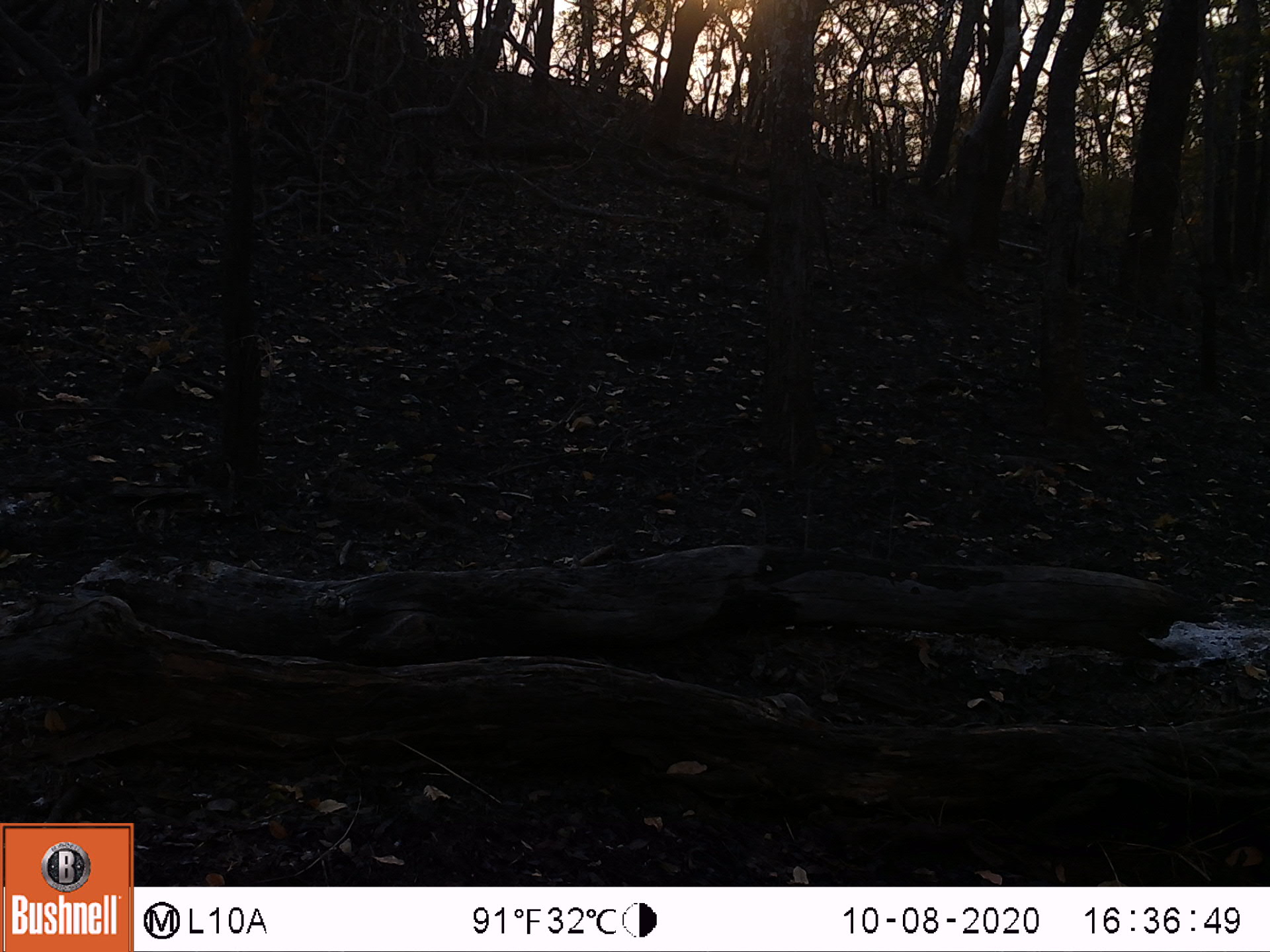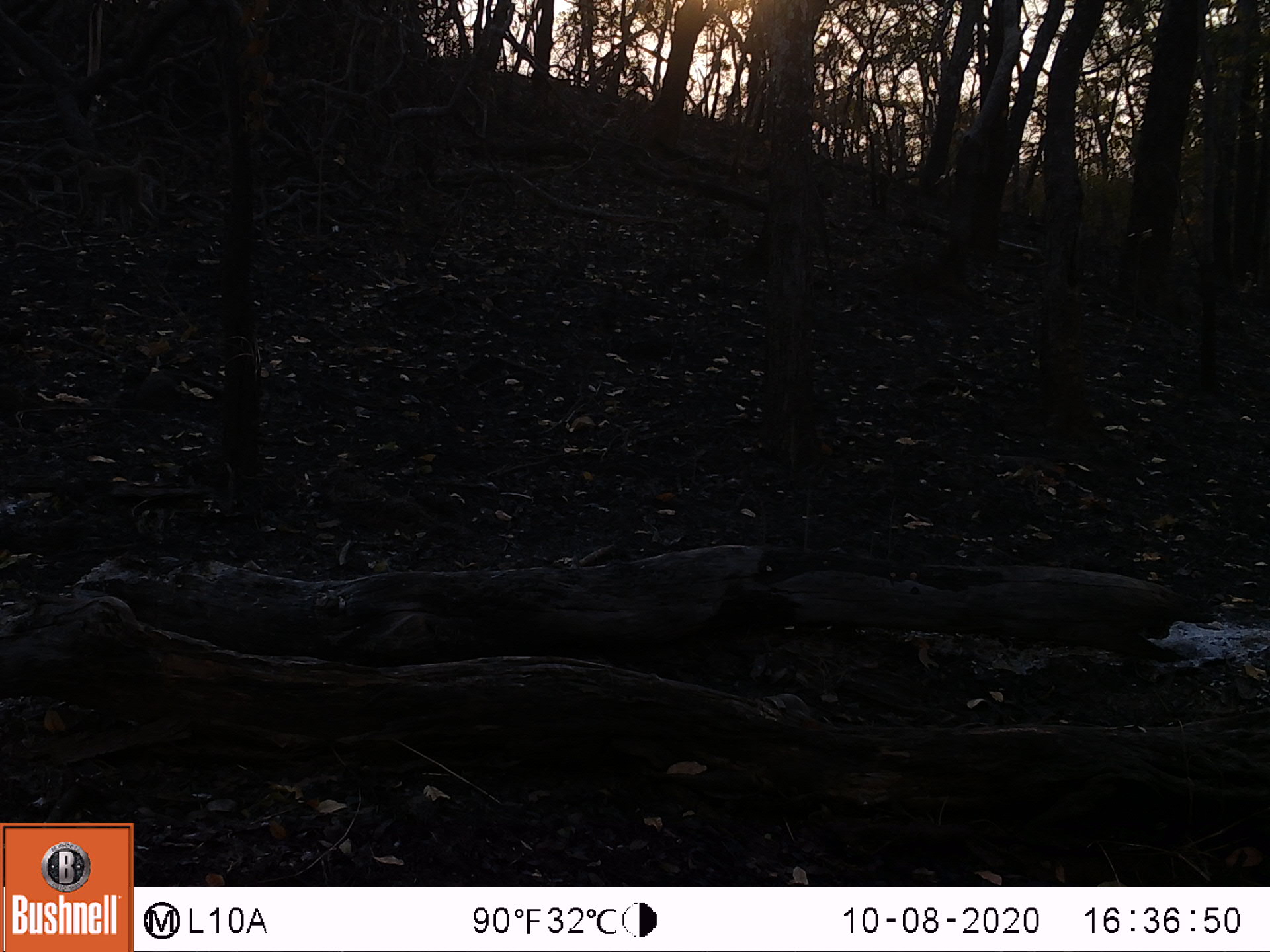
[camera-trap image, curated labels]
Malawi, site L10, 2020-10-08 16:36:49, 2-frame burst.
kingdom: Animalia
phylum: Chordata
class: Mammalia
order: Primates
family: Cercopithecidae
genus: Papio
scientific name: Papio cynocephalus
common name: yellow baboon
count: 1